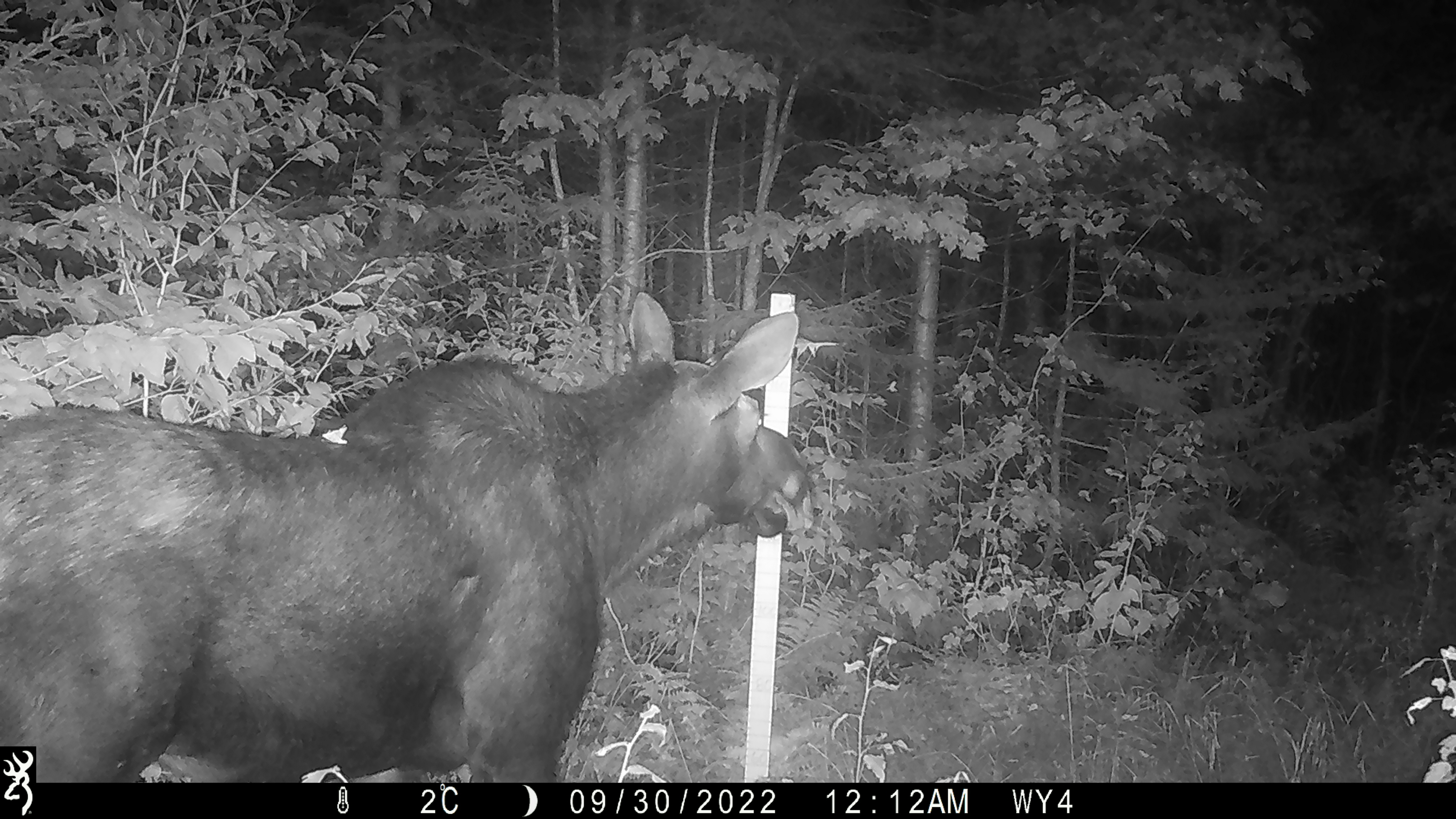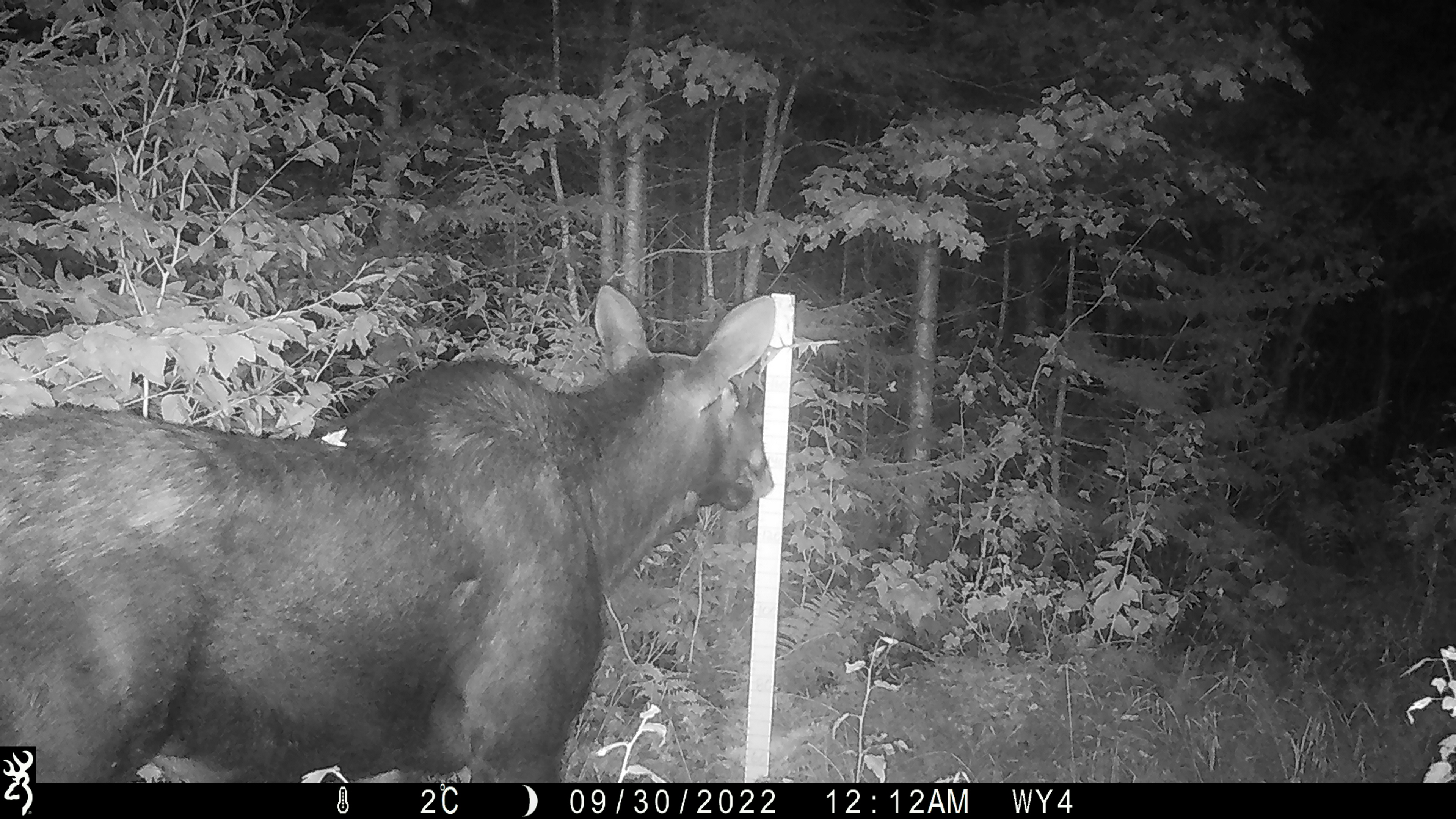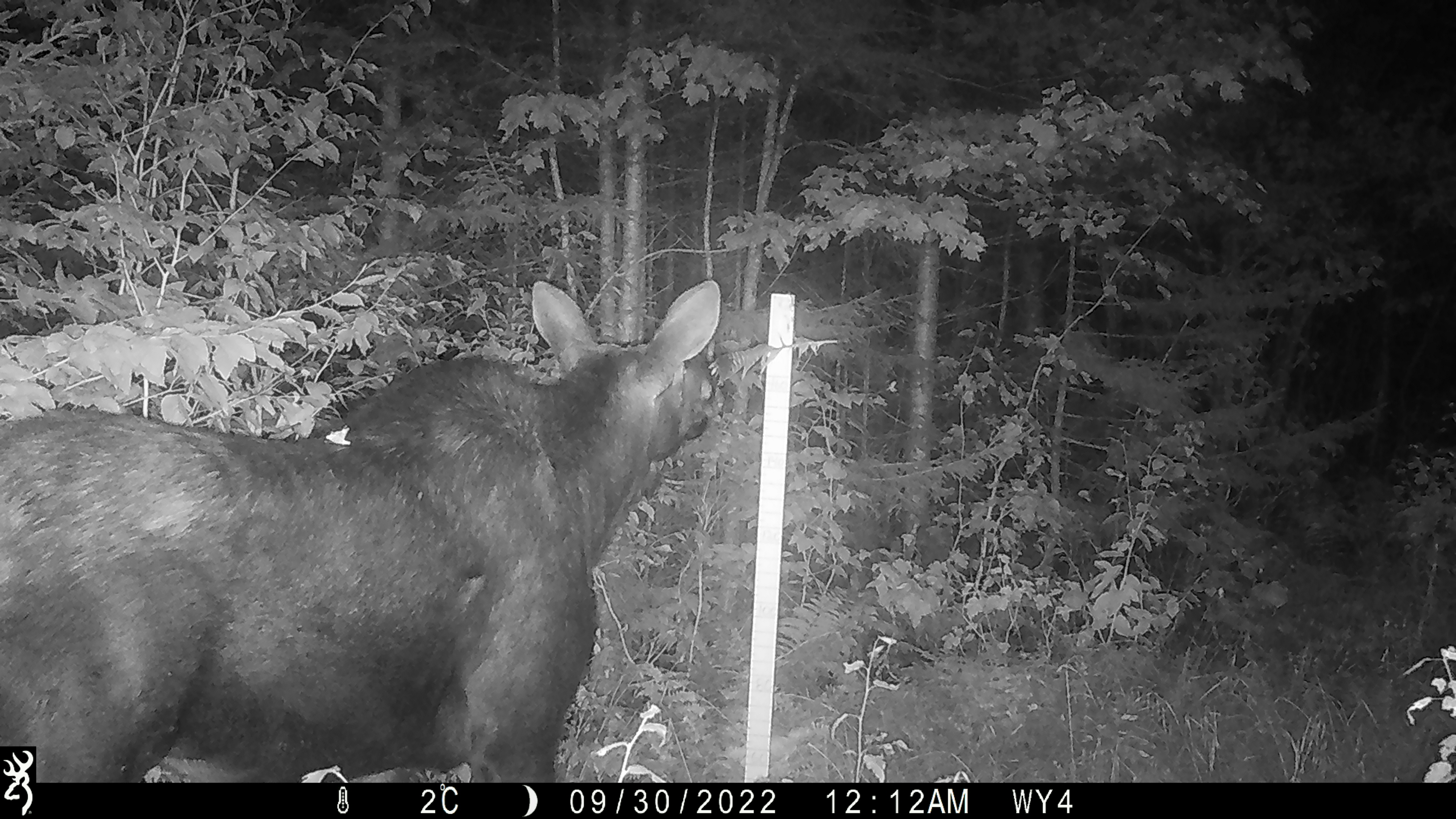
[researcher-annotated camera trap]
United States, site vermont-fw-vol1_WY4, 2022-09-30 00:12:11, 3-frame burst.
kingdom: Animalia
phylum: Chordata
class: Mammalia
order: Artiodactyla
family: Cervidae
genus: Alces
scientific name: Alces alces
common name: moose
Moose (Alces alces).